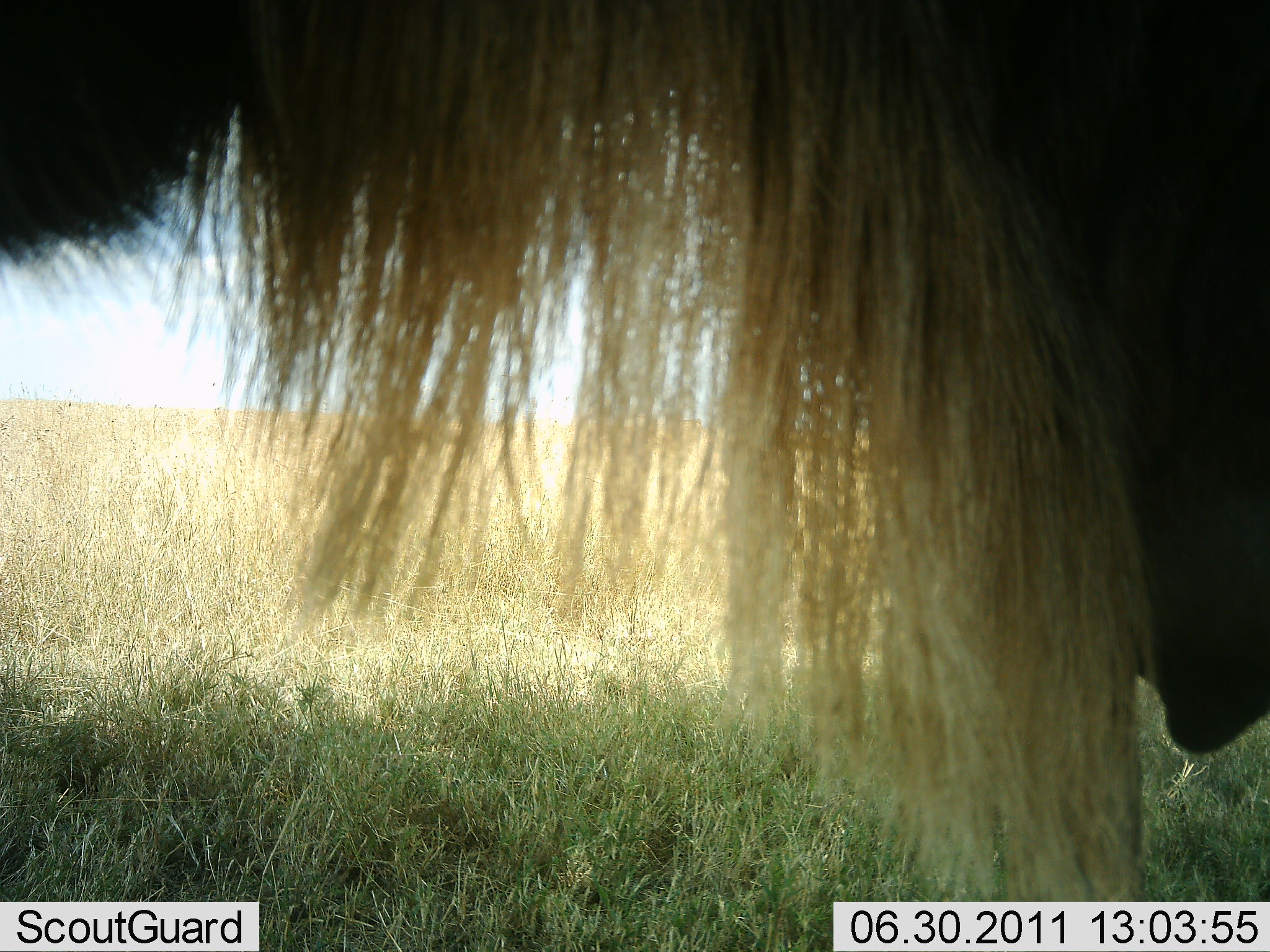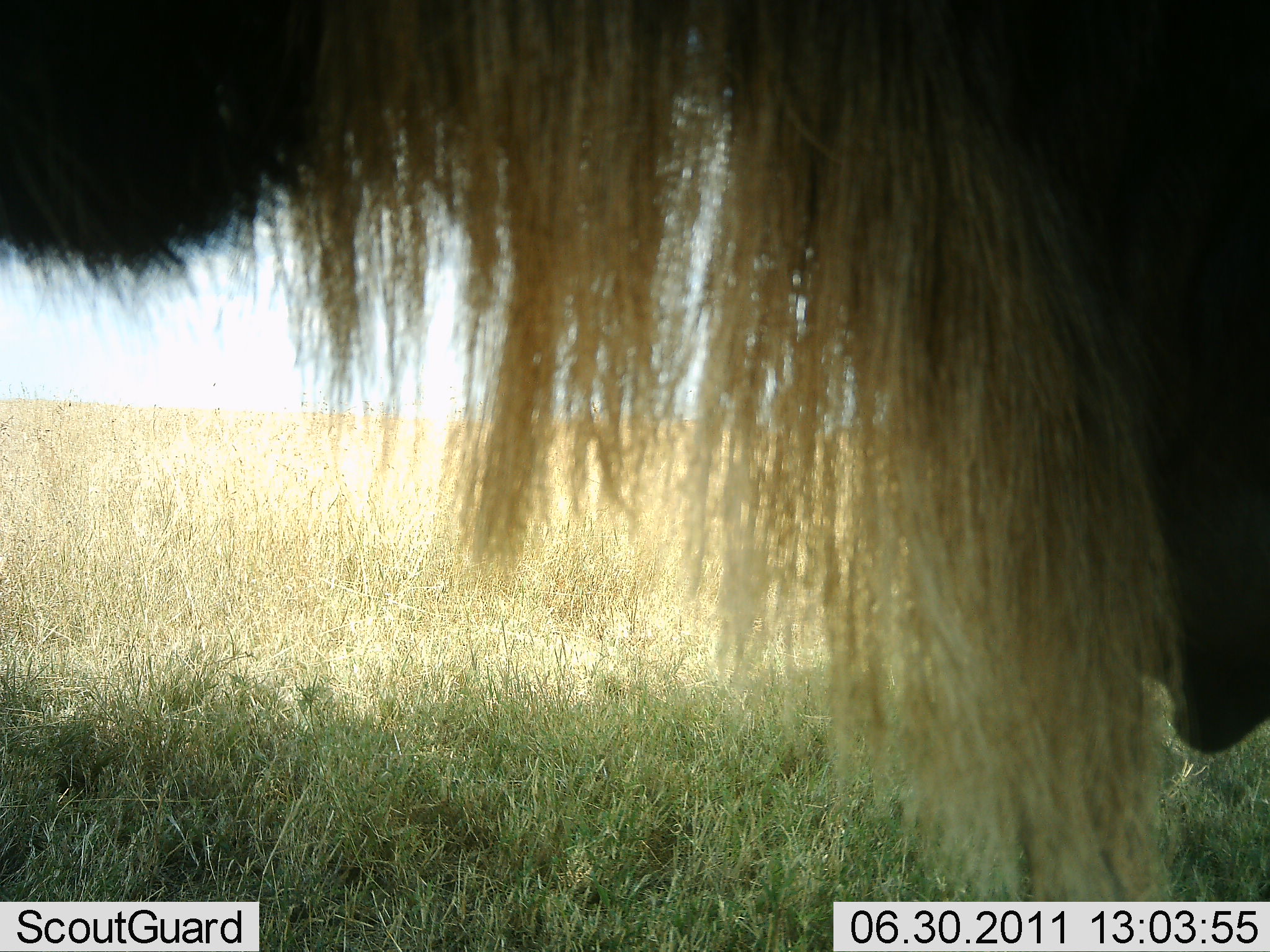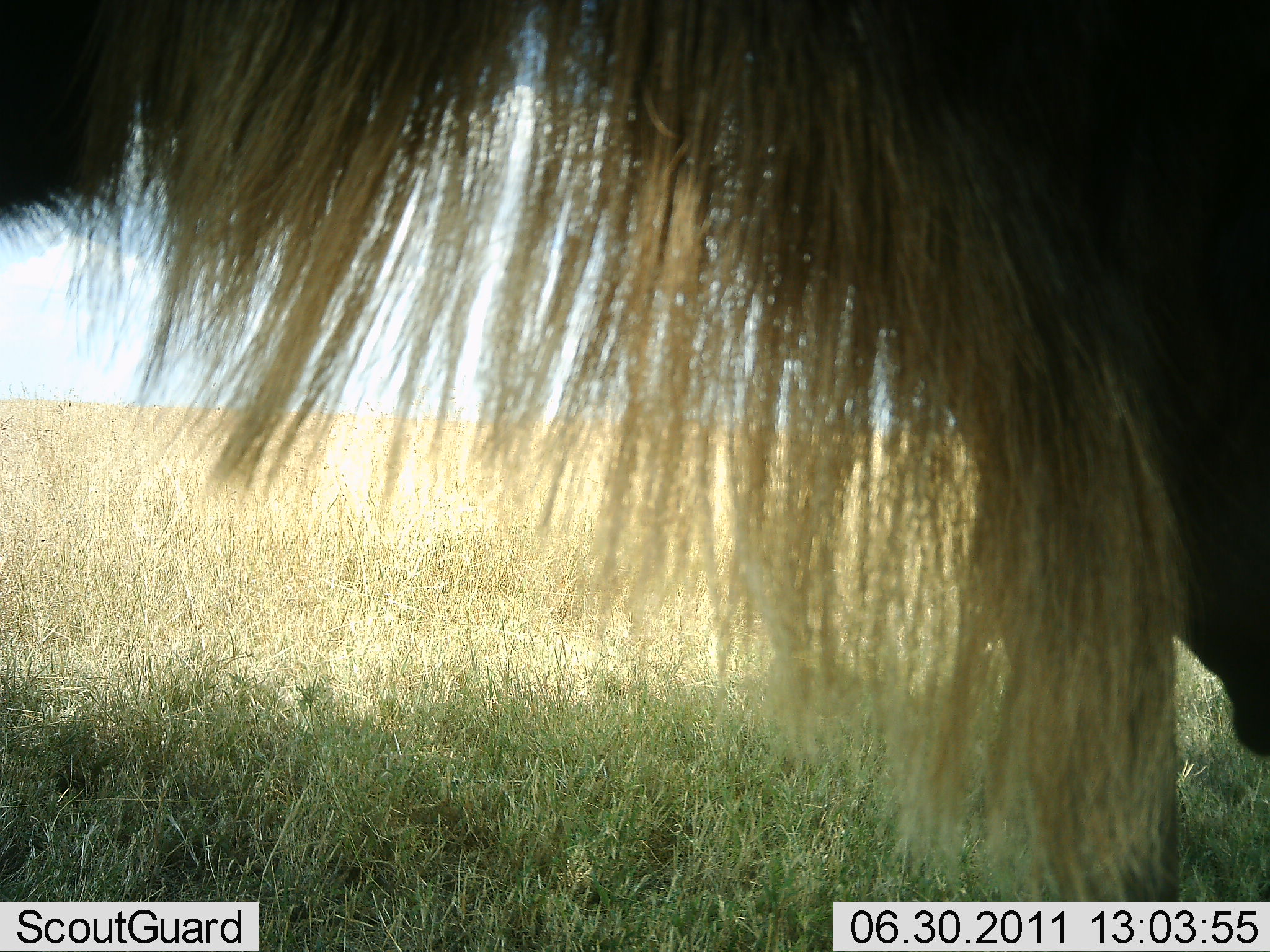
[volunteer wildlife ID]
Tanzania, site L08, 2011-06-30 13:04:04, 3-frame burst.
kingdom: Animalia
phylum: Chordata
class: Mammalia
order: Artiodactyla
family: Bovidae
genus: Connochaetes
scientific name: Connochaetes taurinus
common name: blue wildebeest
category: wildebeest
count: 1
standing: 92%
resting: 0%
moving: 0%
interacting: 0%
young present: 0%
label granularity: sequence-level